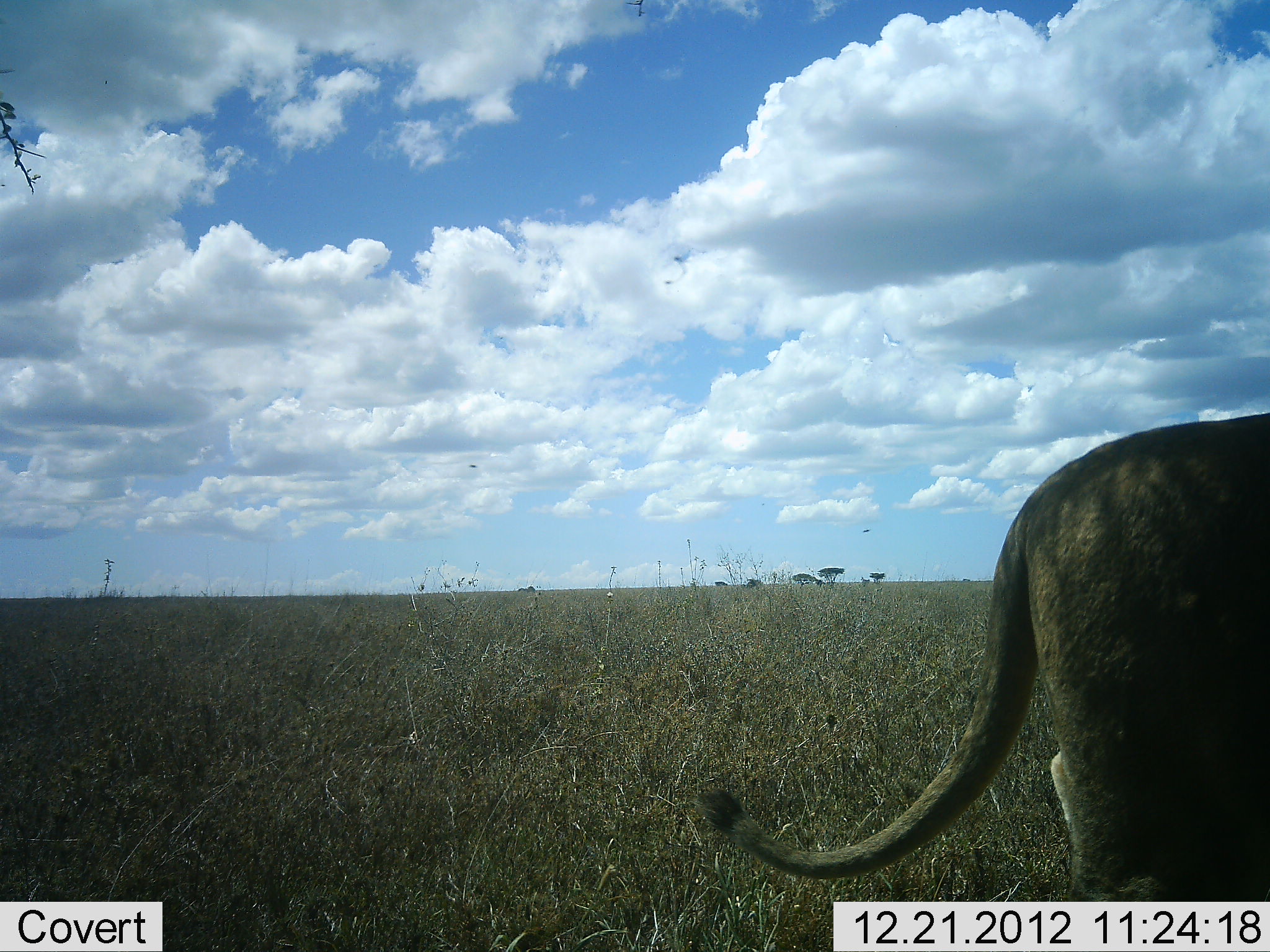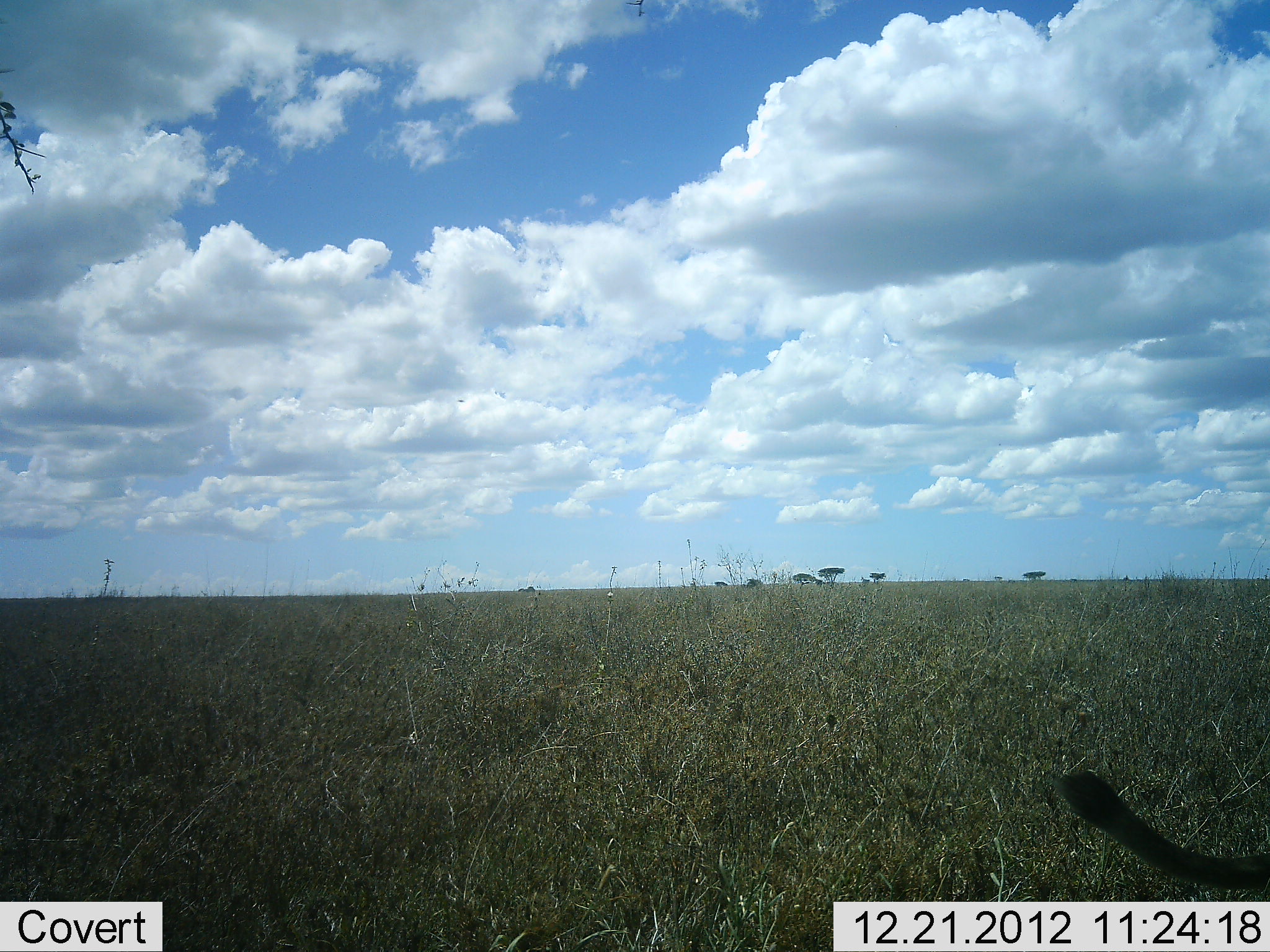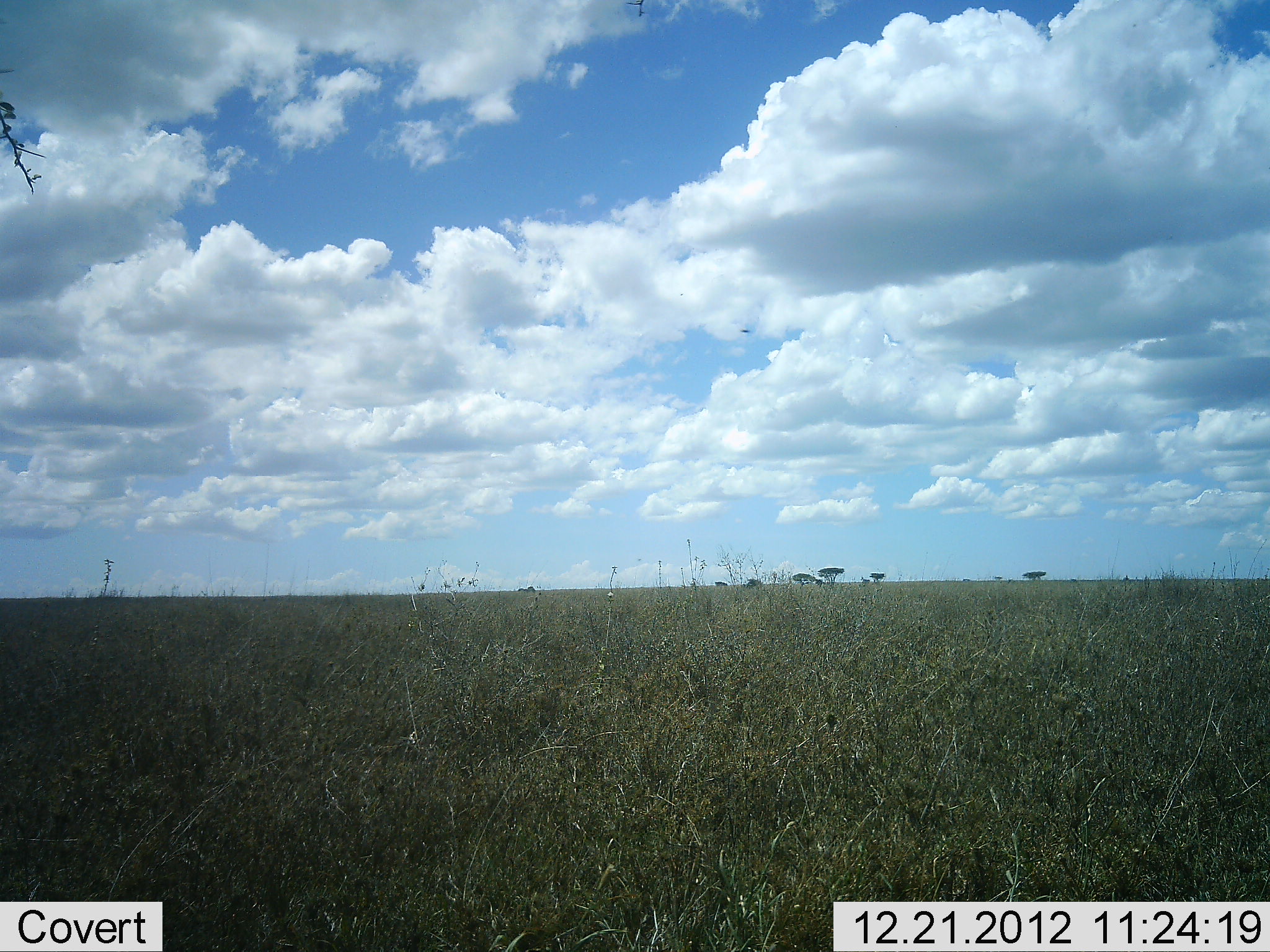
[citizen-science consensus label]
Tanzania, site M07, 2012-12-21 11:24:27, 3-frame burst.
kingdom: Animalia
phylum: Chordata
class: Mammalia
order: Carnivora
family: Felidae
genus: Panthera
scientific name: Panthera leo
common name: lion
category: lionfemale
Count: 1.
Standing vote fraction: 0%.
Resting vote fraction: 0%.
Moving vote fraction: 100%.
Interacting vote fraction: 0%.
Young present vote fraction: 0%.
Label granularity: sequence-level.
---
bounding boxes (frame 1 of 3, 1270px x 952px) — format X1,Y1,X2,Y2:
animal: 696,409,1270,951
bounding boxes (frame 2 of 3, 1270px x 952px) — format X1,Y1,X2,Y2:
animal: 1054,768,1270,891